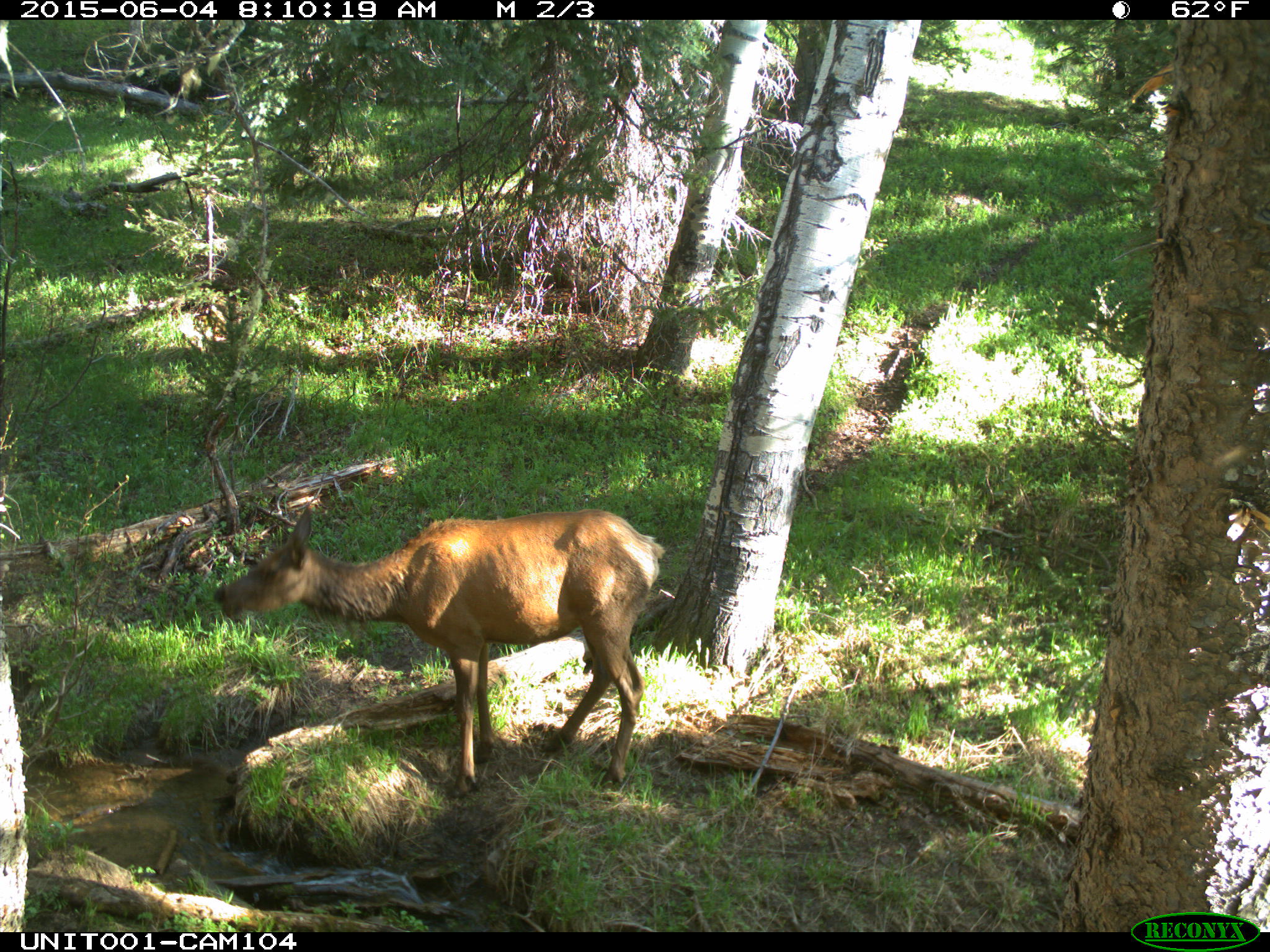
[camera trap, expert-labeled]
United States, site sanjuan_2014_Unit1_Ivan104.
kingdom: Animalia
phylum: Chordata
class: Mammalia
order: Artiodactyla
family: Cervidae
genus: Cervus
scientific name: Cervus elaphus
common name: red deer